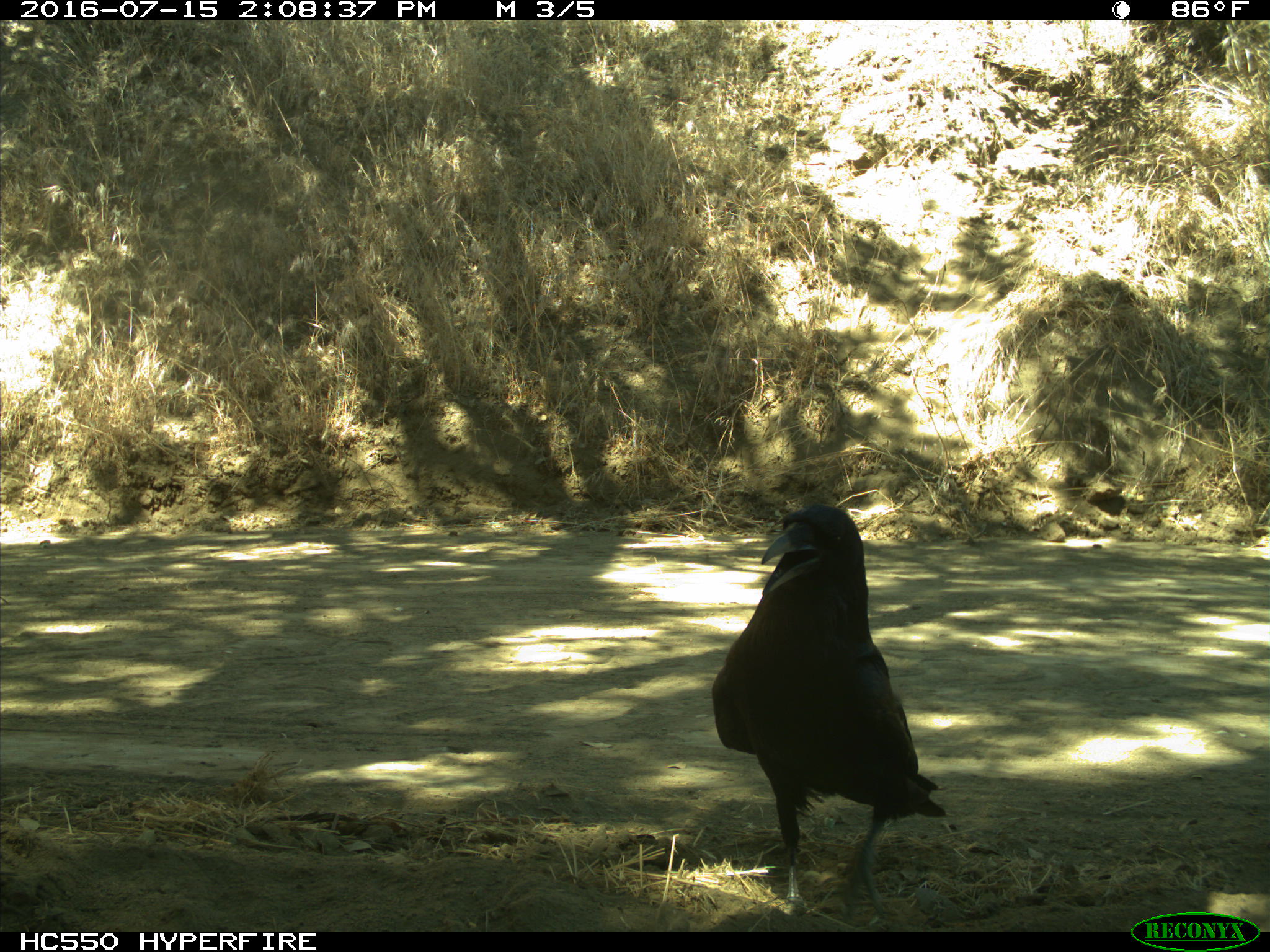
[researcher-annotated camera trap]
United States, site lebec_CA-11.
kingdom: Animalia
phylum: Chordata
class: Aves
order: Passeriformes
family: Corvidae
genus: Corvus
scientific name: Corvus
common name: crows and ravens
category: unidentified corvus